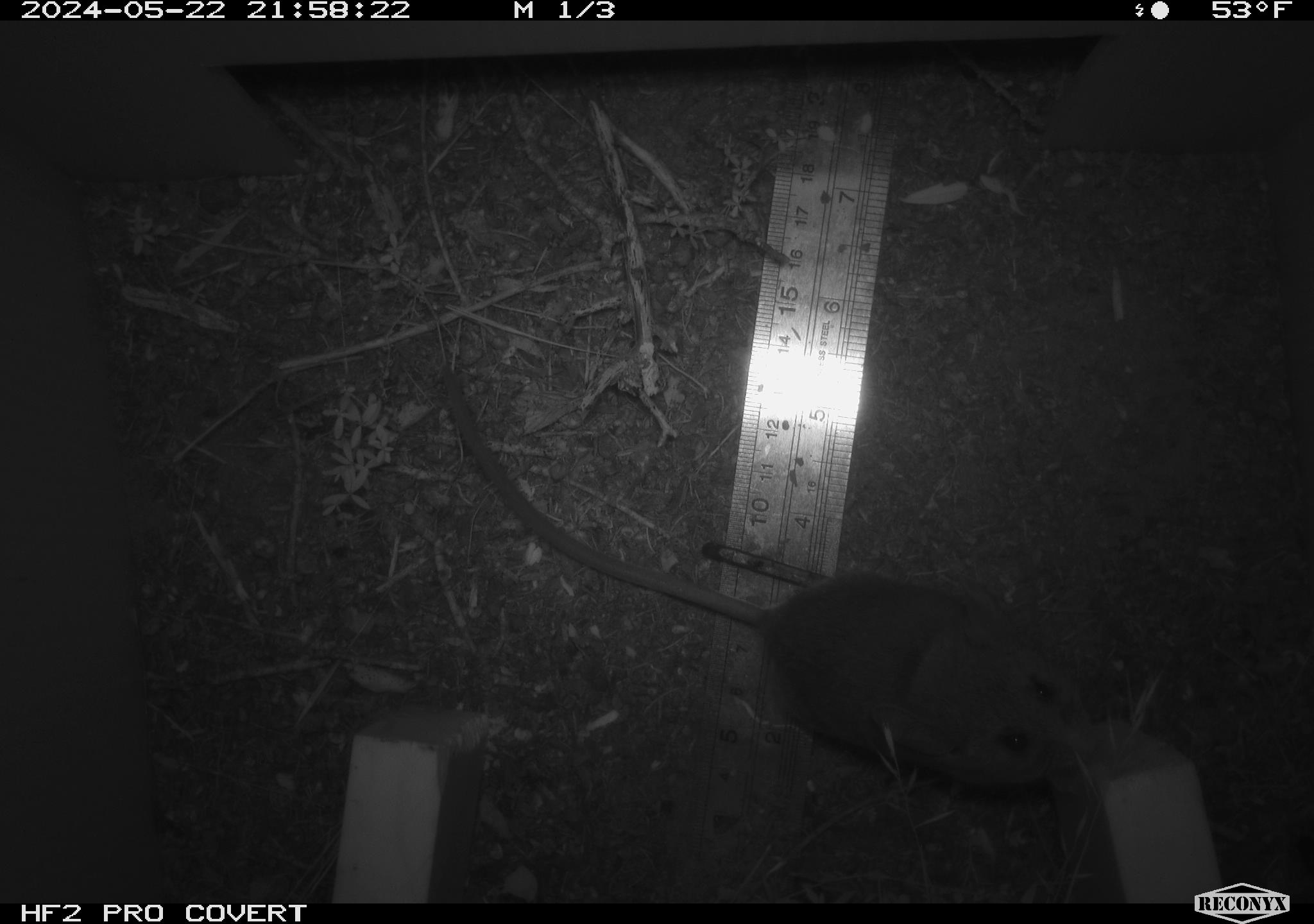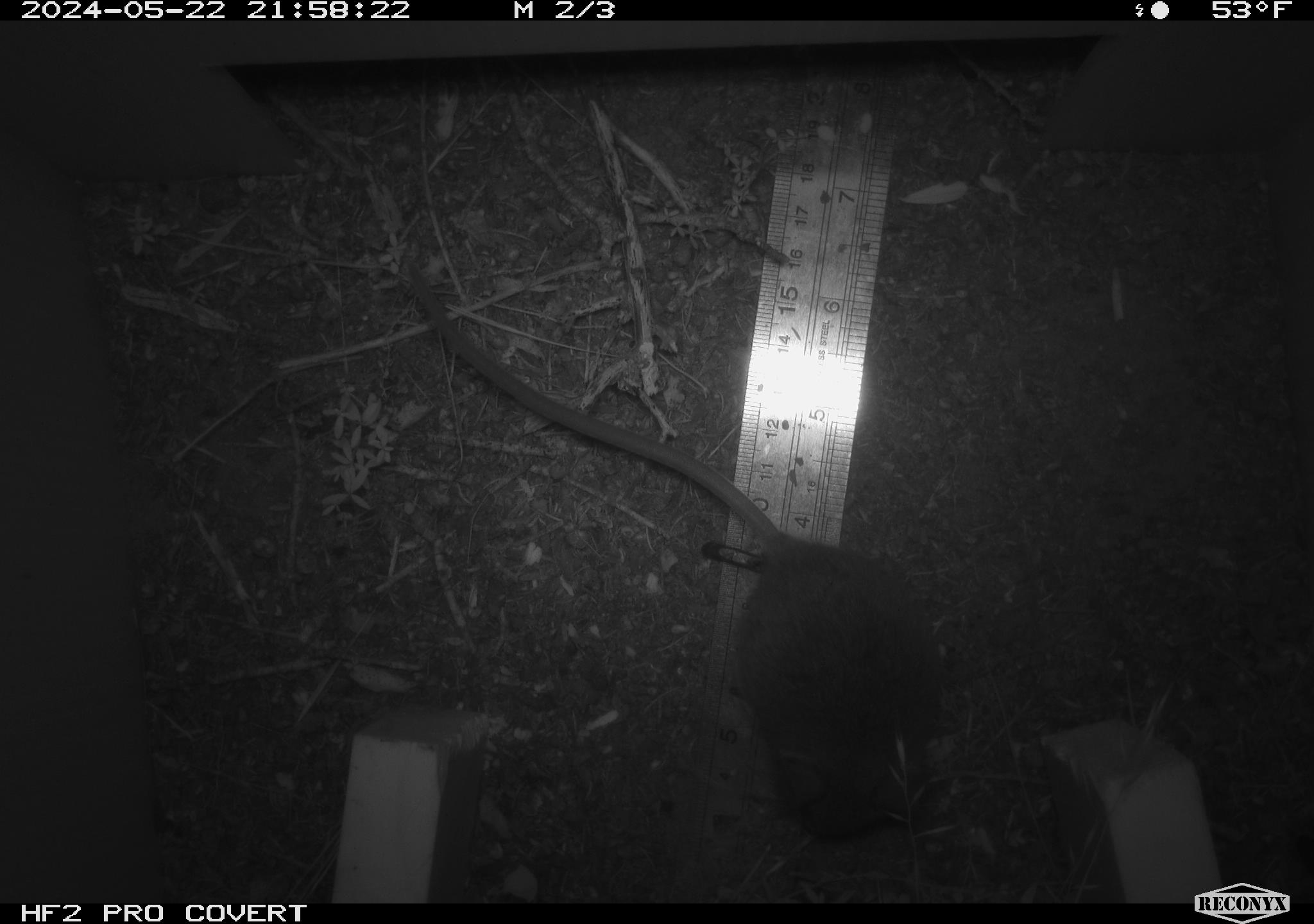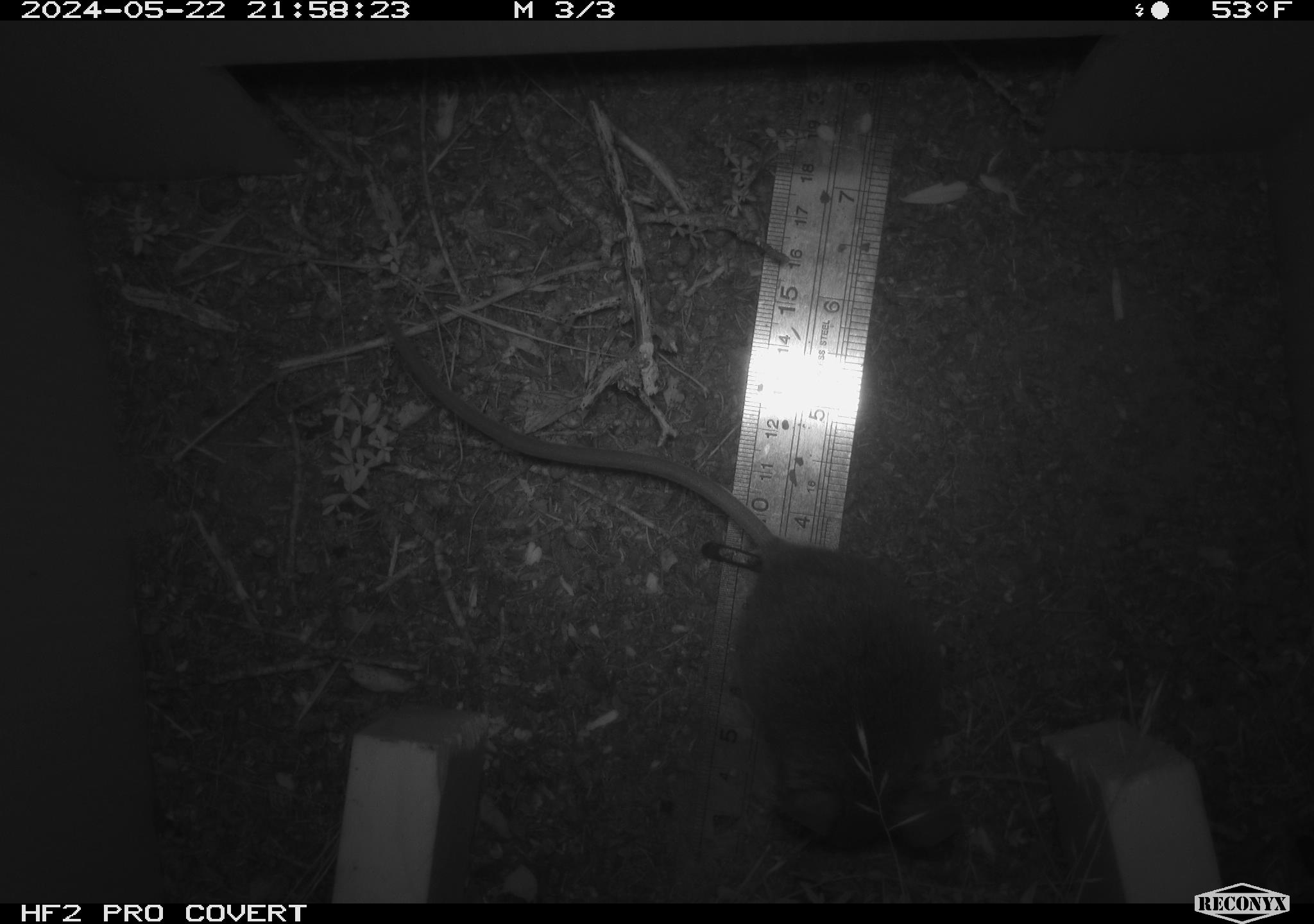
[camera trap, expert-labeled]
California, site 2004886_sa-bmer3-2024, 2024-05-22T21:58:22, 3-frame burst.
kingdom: Animalia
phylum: Chordata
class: Mammalia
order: Rodentia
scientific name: Rodentia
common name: mouse species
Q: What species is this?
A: Mouse species (Rodentia).